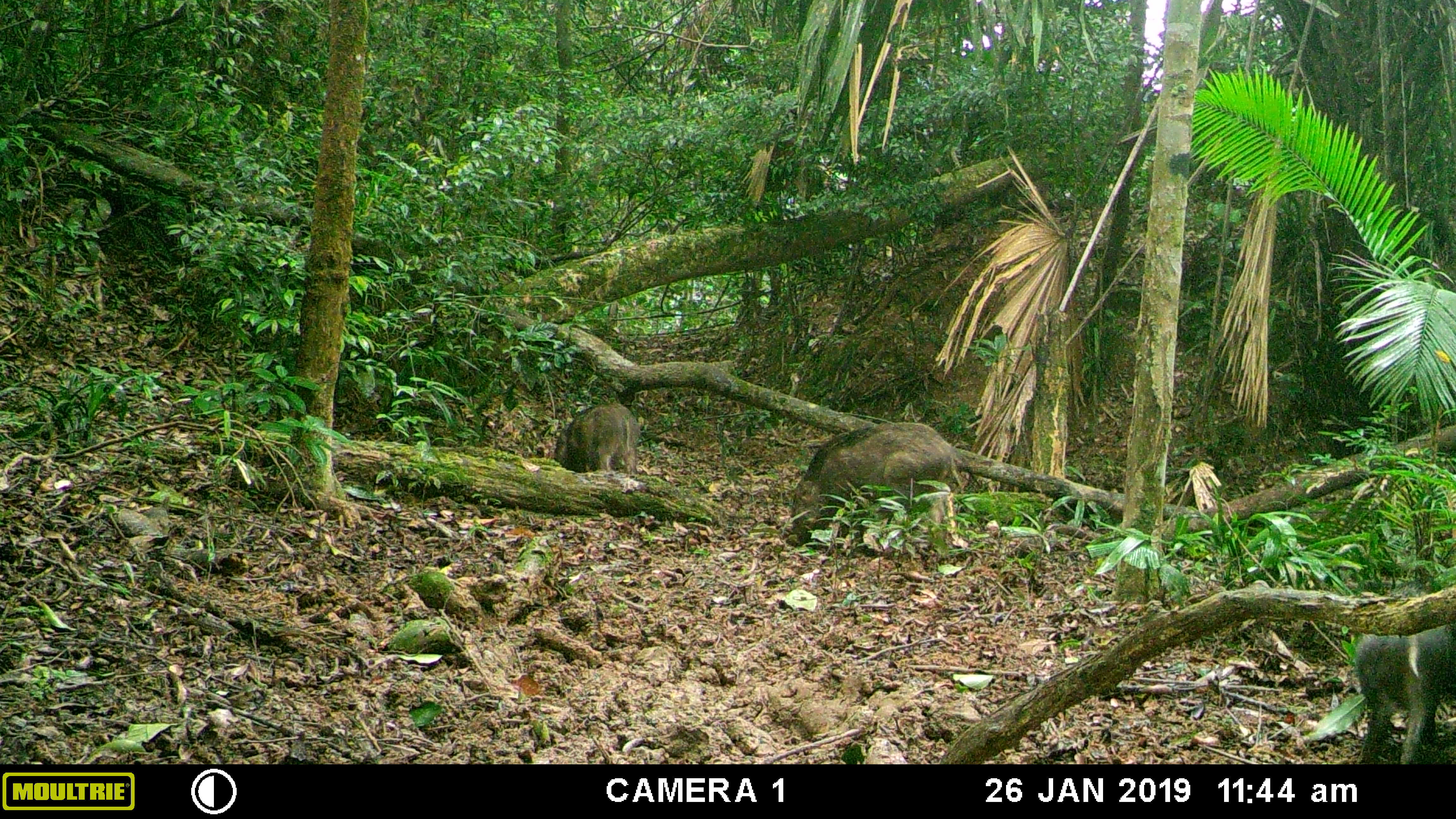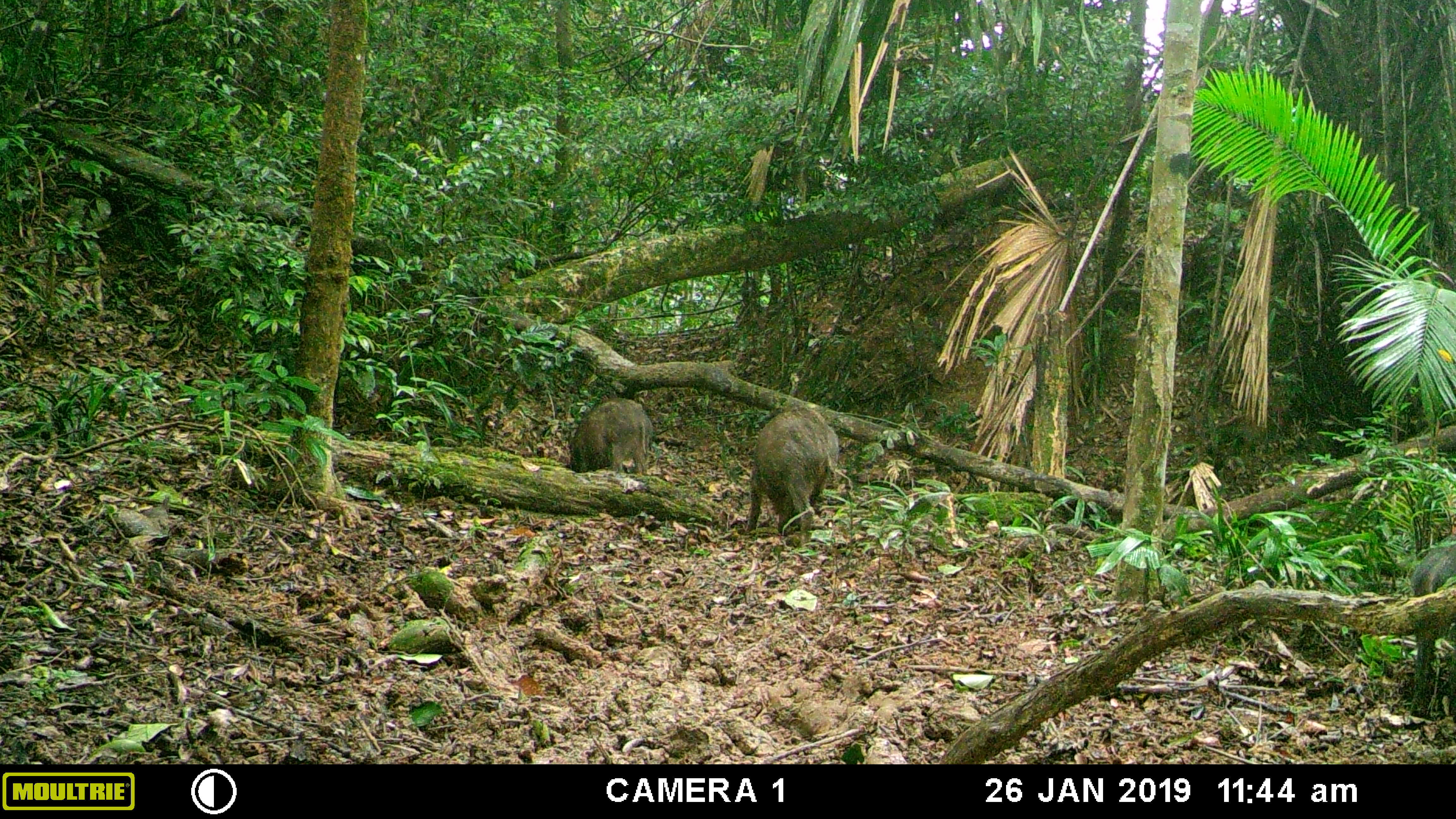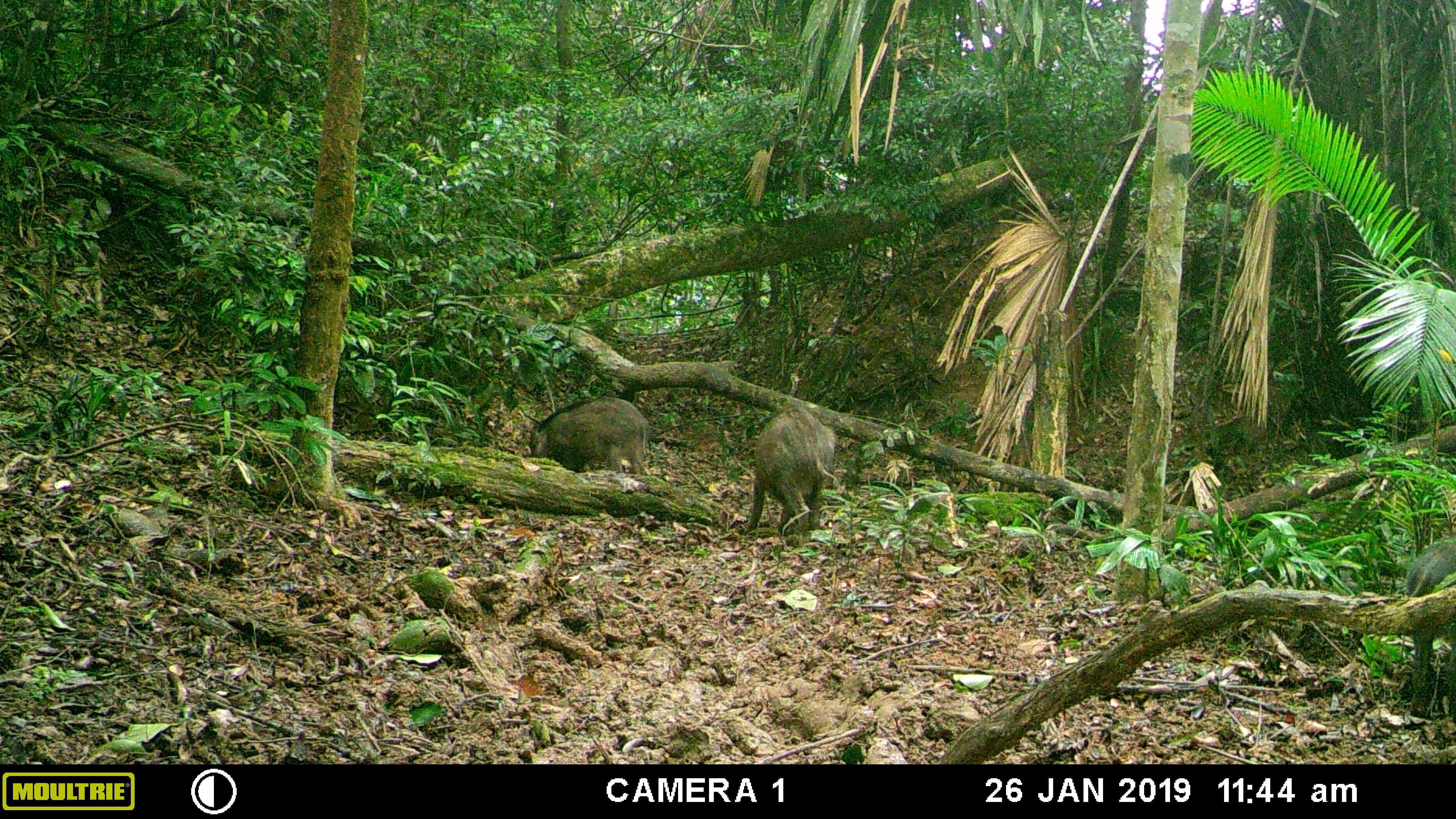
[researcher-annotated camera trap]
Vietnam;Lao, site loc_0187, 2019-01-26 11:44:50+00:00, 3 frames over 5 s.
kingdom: Animalia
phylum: Chordata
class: Mammalia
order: Artiodactyla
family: Suidae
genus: Sus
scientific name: Sus scrofa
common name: eurasian wild pig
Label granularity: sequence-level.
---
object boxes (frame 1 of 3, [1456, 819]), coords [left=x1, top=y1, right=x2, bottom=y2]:
eurasian wild pig: [left=789, top=421, right=963, bottom=545]; [left=1355, top=581, right=1456, bottom=765]; [left=554, top=402, right=639, bottom=478]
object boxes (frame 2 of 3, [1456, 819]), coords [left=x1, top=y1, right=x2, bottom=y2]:
eurasian wild pig: [left=746, top=407, right=839, bottom=542]; [left=1405, top=538, right=1456, bottom=717]; [left=569, top=396, right=654, bottom=472]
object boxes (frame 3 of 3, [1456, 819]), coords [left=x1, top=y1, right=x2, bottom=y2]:
eurasian wild pig: [left=745, top=405, right=839, bottom=536]; [left=1399, top=538, right=1456, bottom=712]; [left=527, top=395, right=647, bottom=473]